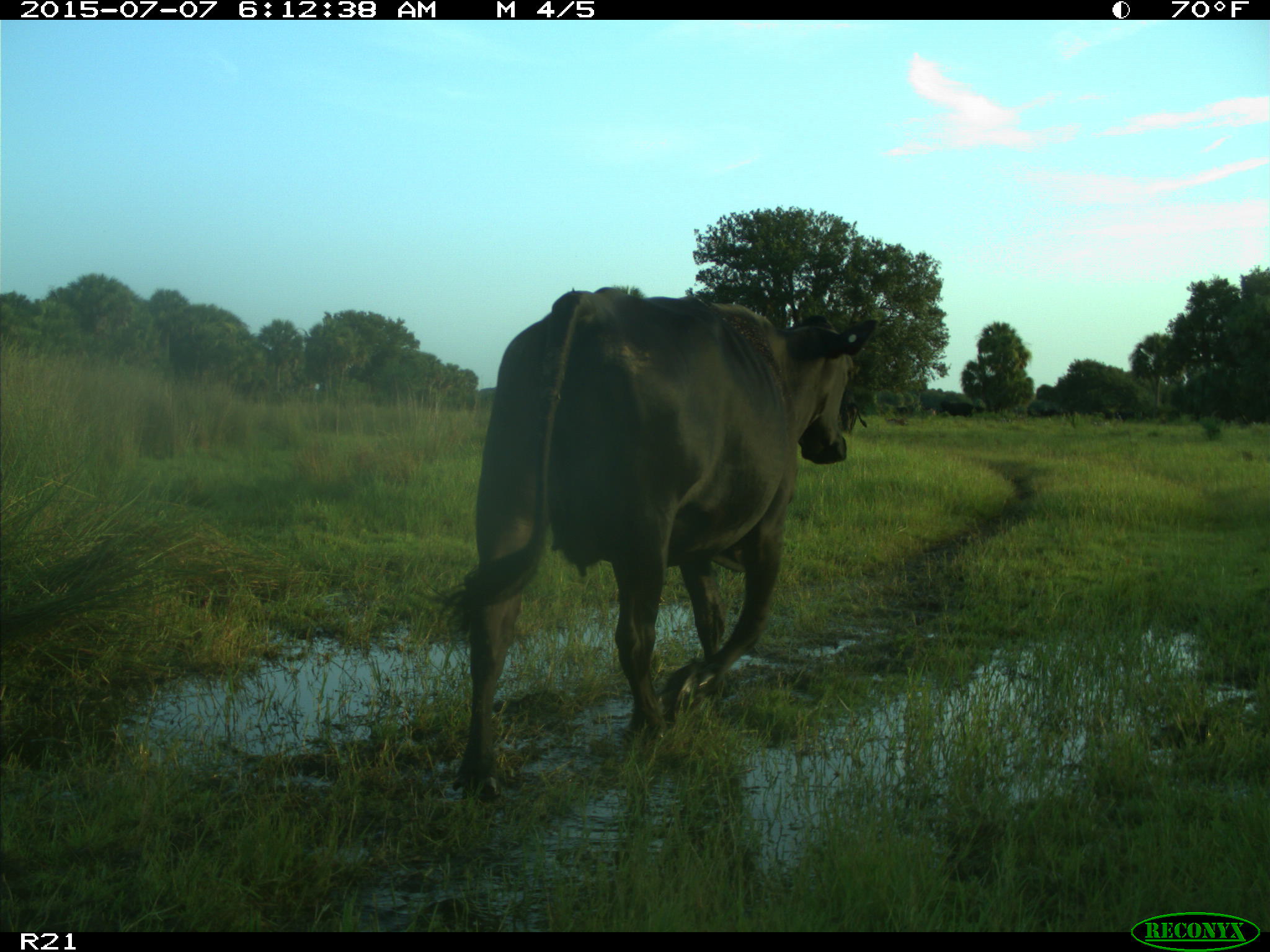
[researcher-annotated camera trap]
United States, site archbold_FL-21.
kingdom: Animalia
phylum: Chordata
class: Mammalia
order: Artiodactyla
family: Bovidae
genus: Bos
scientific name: Bos taurus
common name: domestic cow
Bos taurus (domestic cow).